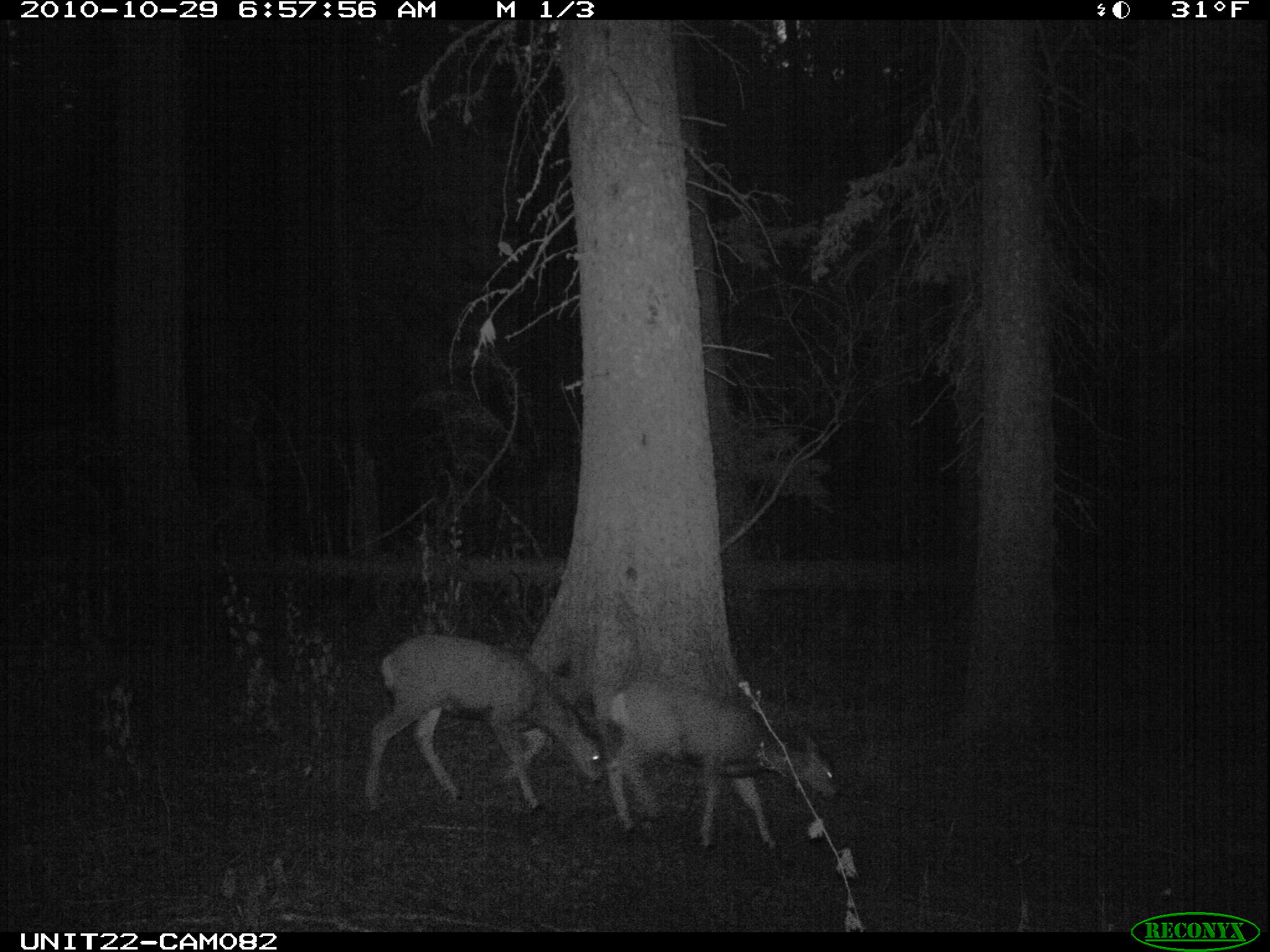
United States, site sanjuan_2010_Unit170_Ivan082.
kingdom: Animalia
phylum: Chordata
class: Mammalia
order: Artiodactyla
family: Cervidae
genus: Odocoileus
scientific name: Odocoileus hemionus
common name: mule deer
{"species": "Odocoileus hemionus (mule deer)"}